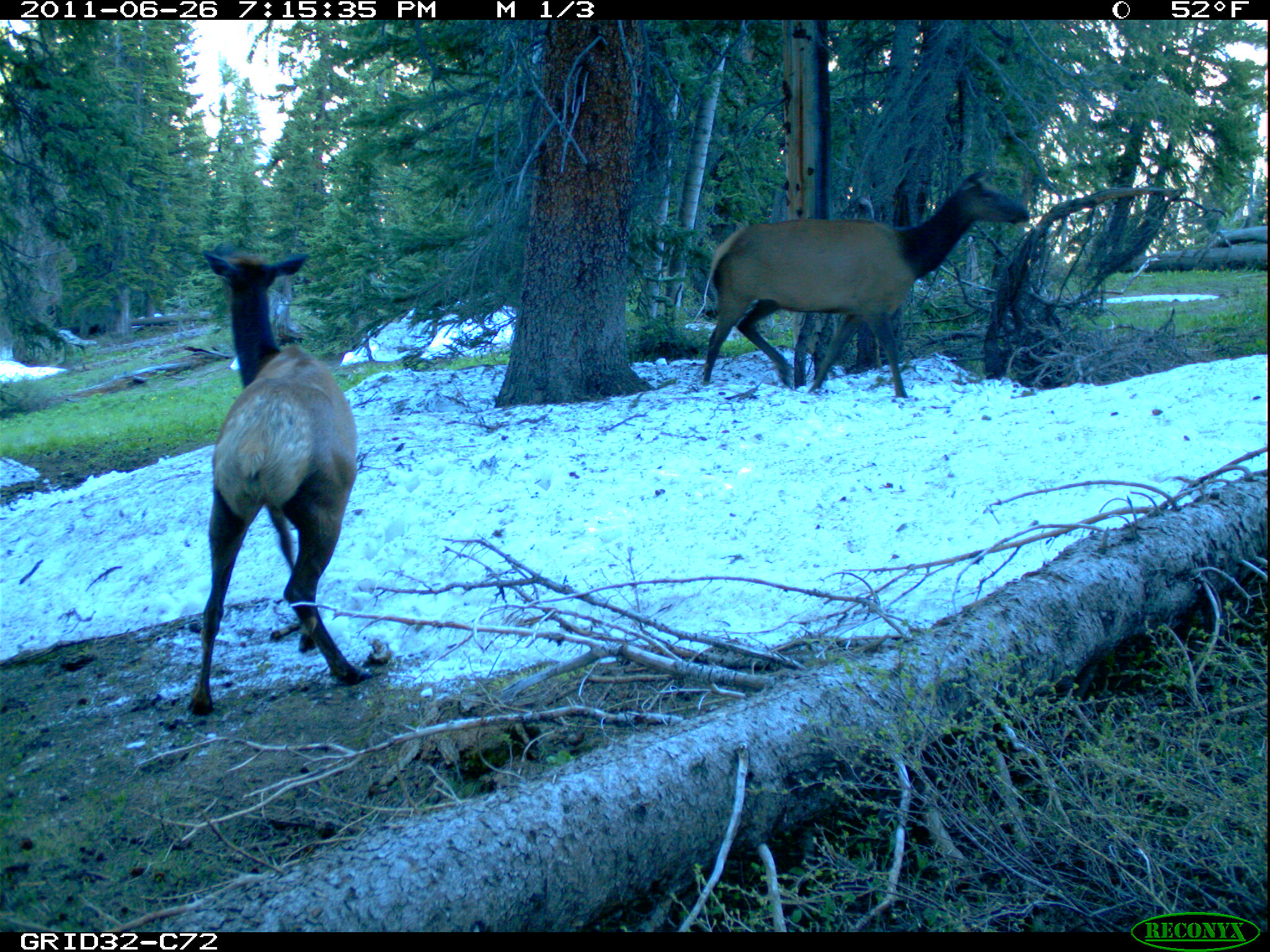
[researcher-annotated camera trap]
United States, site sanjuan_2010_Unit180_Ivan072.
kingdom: Animalia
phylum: Chordata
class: Mammalia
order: Artiodactyla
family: Cervidae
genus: Cervus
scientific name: Cervus elaphus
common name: red deer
Cervus elaphus (red deer).